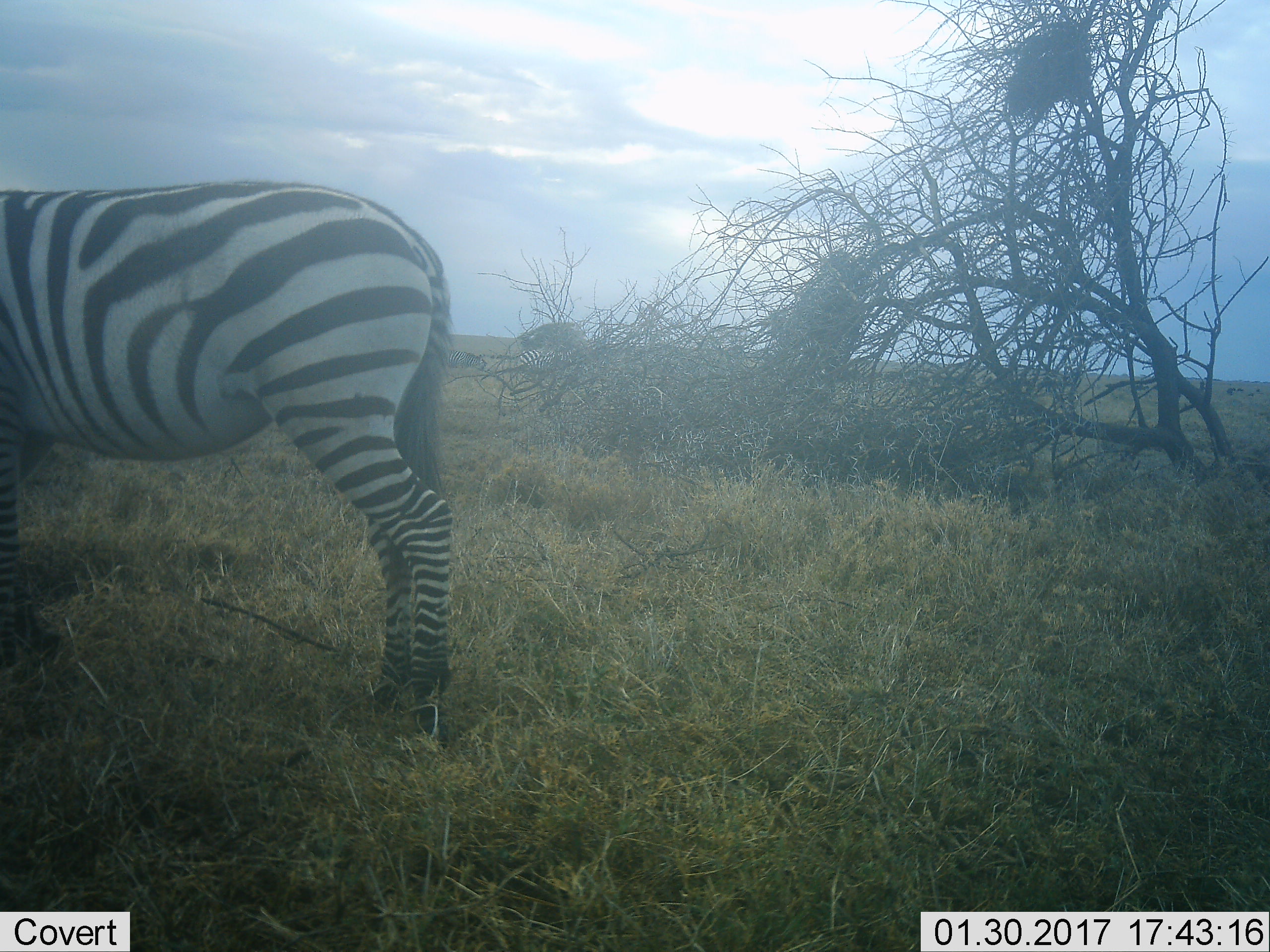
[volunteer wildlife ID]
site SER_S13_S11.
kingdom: Animalia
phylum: Chordata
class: Mammalia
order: Perissodactyla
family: Equidae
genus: Equus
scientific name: Equus quagga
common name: plains zebra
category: zebraplains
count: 2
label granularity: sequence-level